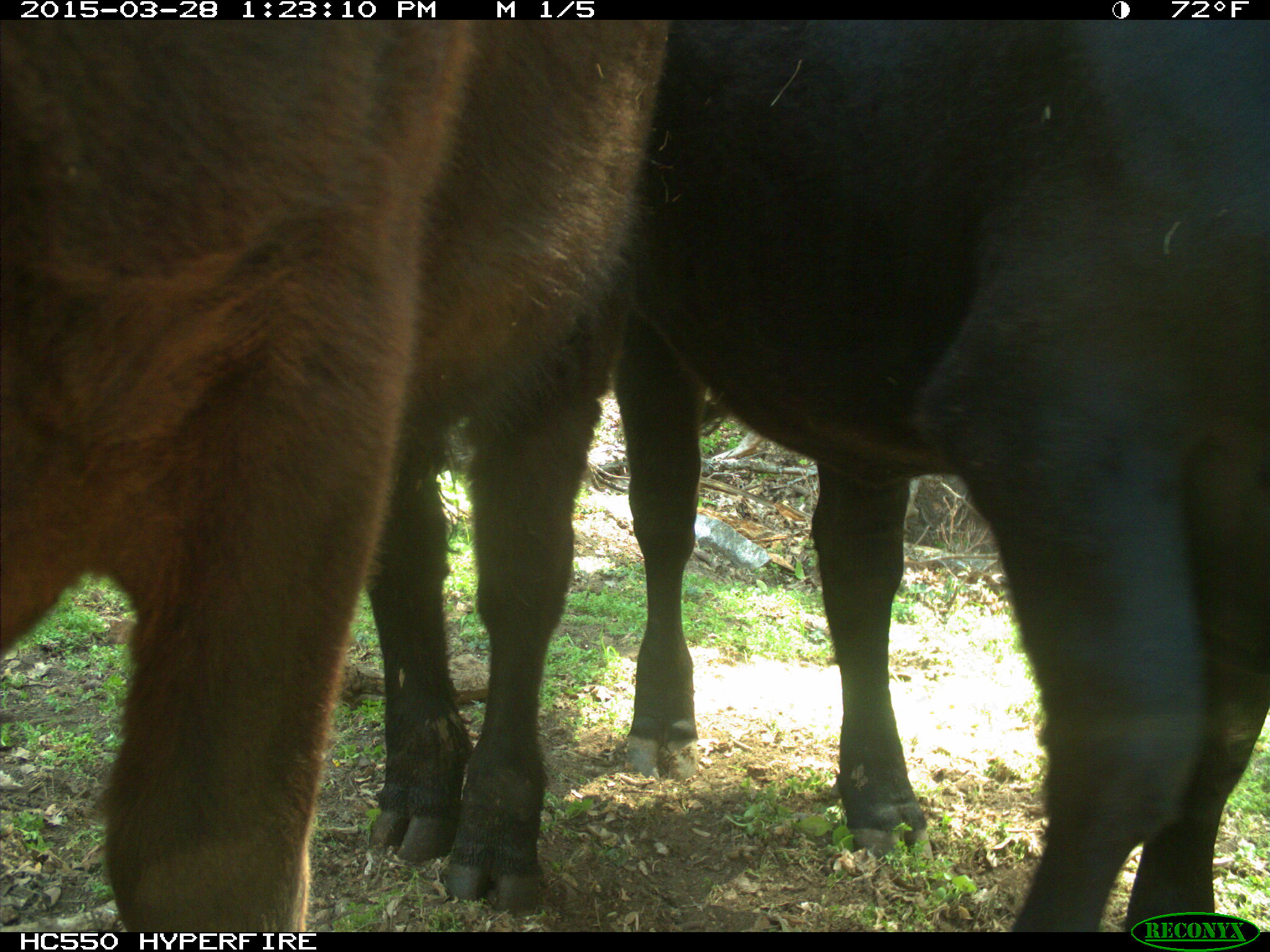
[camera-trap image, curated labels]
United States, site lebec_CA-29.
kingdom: Animalia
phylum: Chordata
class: Mammalia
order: Artiodactyla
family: Bovidae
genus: Bos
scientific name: Bos taurus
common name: domestic cow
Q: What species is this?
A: Bos taurus (domestic cow).